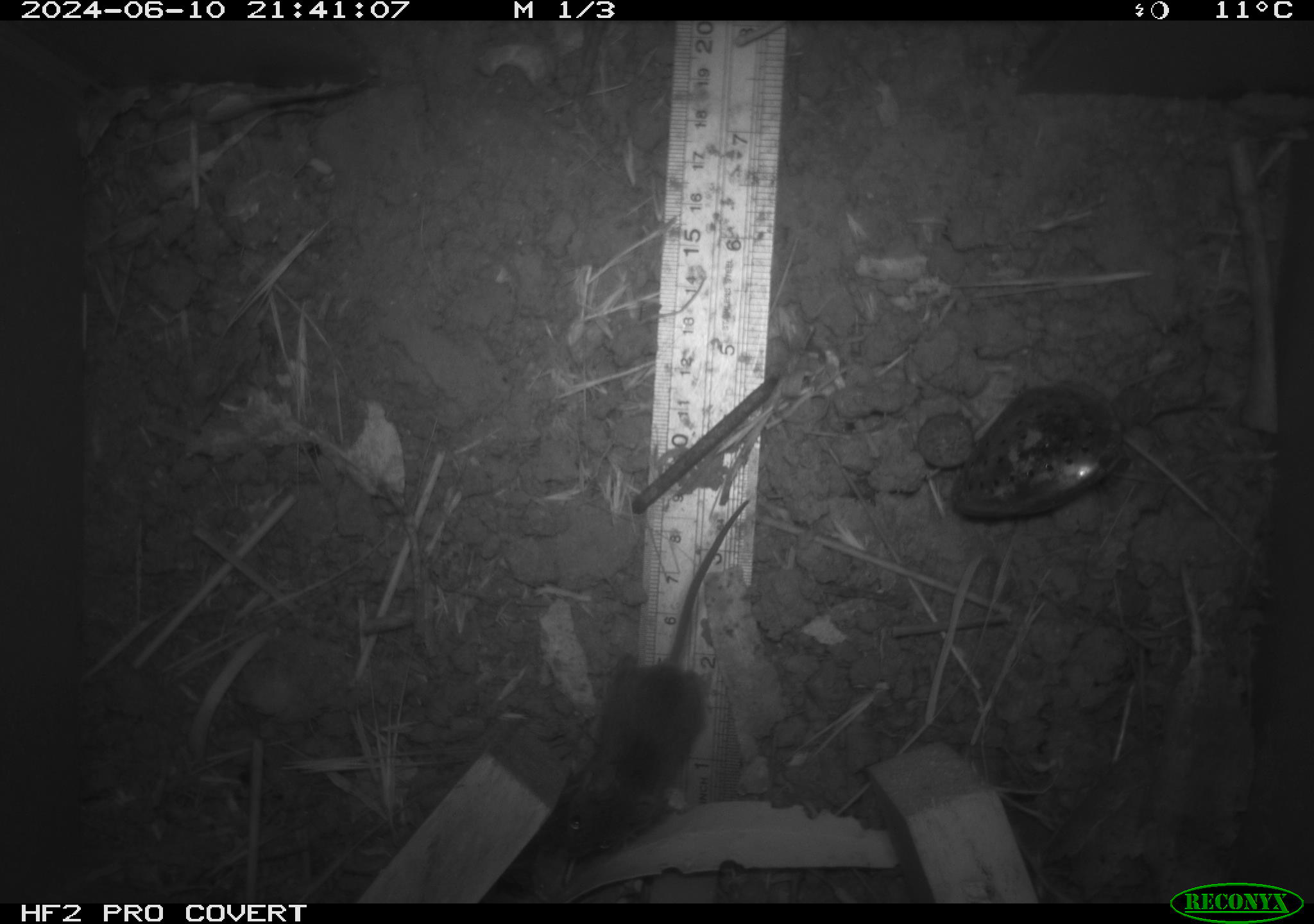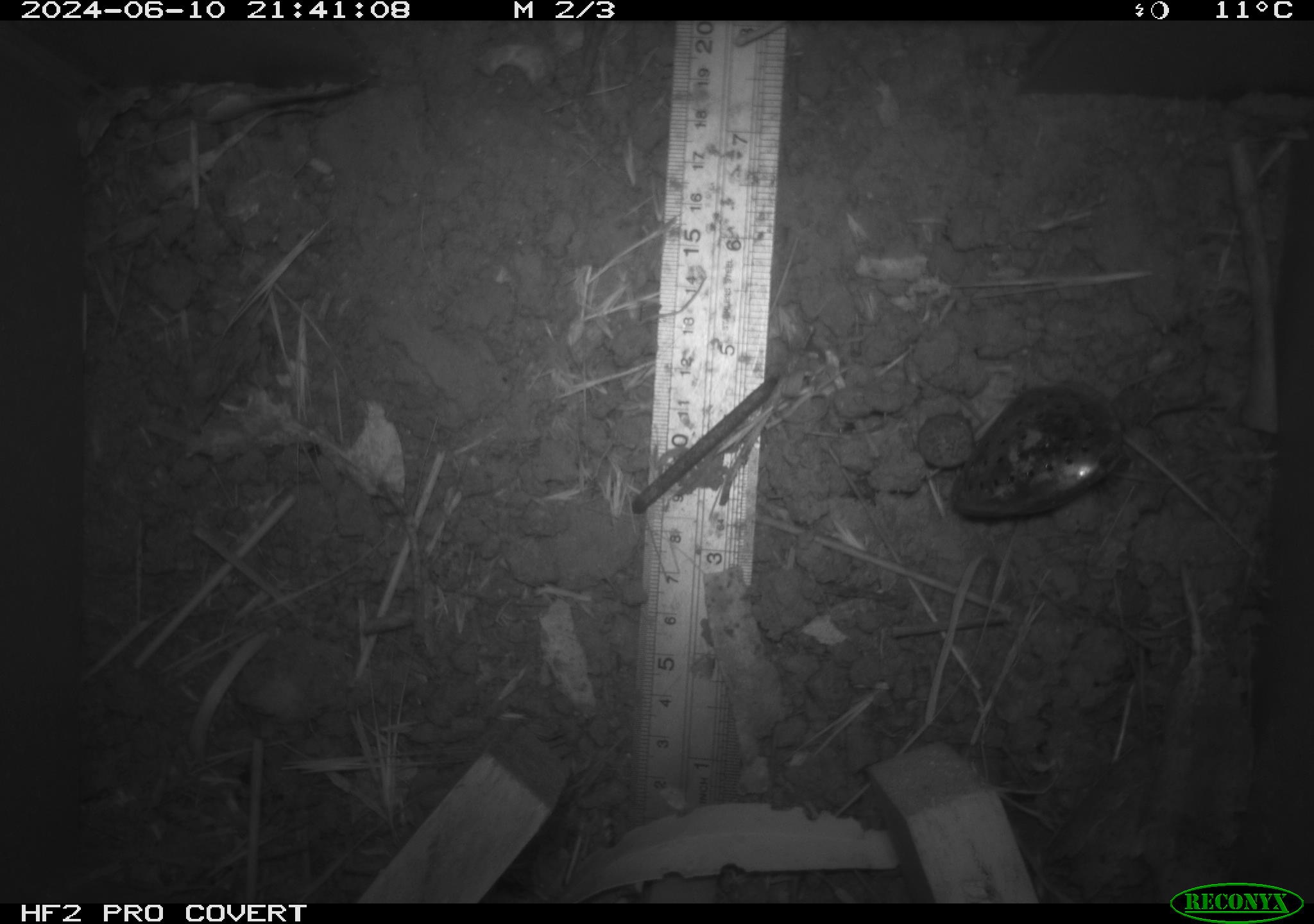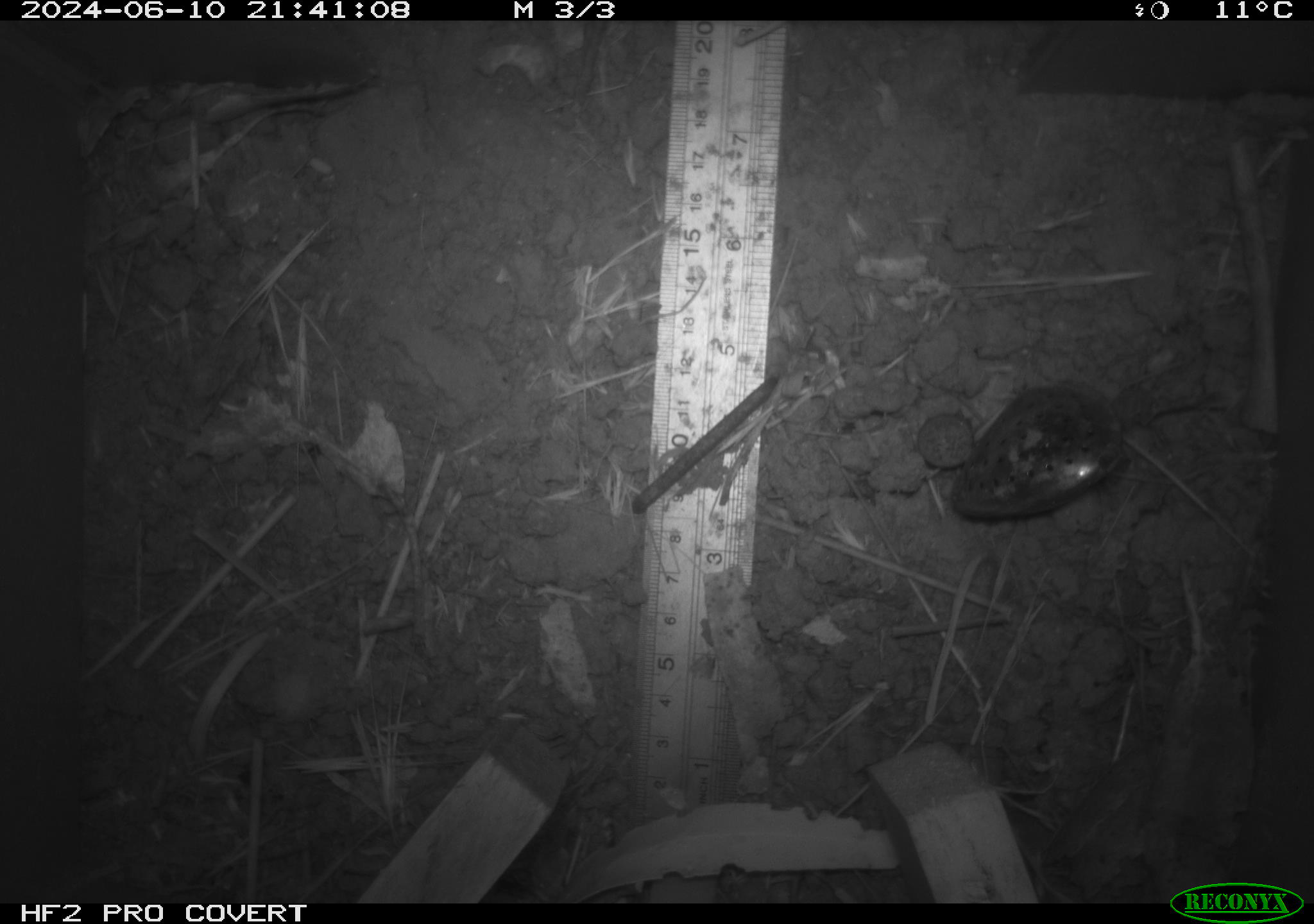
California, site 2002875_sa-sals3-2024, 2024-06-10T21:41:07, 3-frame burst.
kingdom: Animalia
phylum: Chordata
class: Mammalia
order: Rodentia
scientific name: Rodentia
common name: mouse species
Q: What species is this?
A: Mouse species (Rodentia).